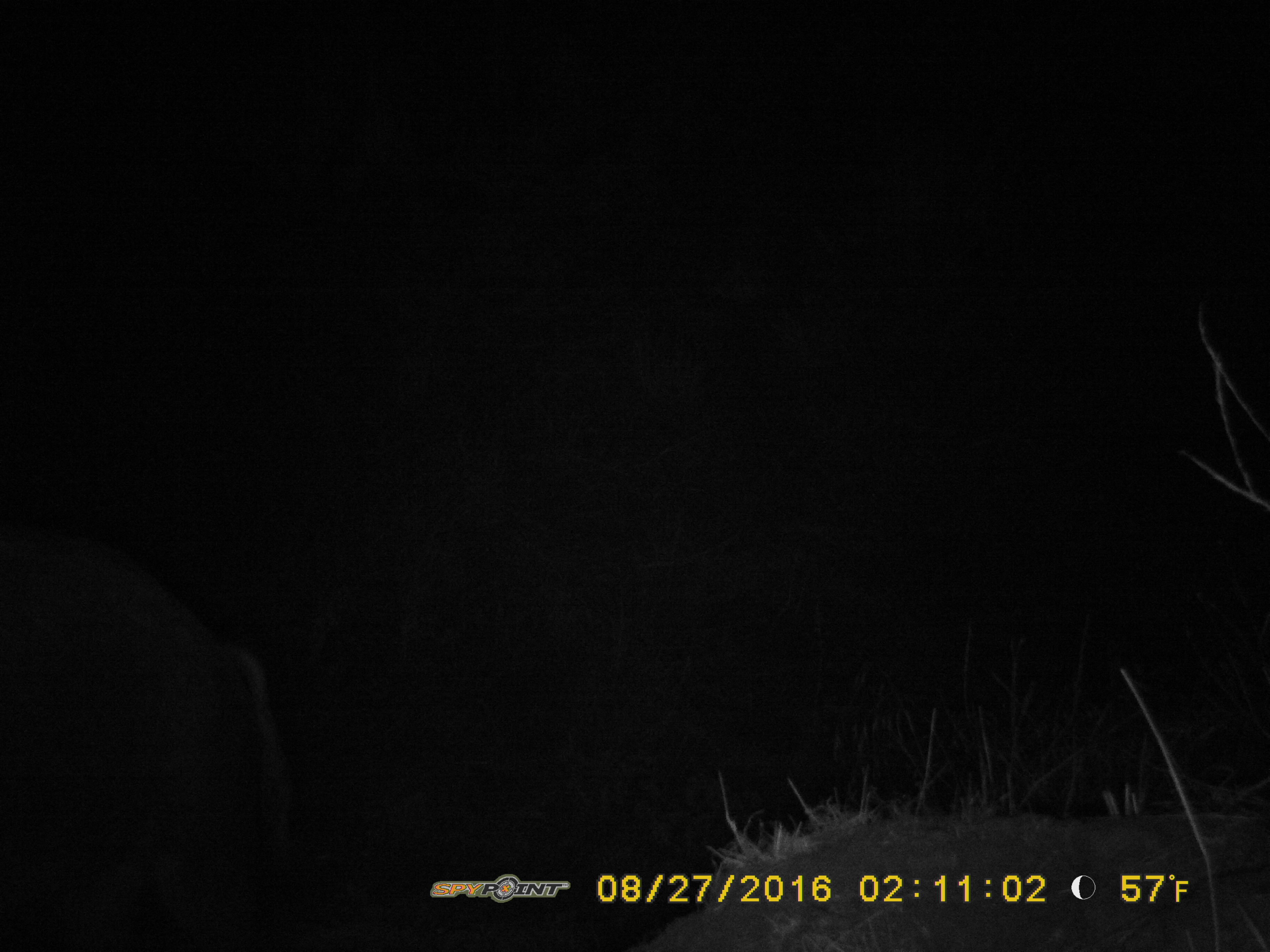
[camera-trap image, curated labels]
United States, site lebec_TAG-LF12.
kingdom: Animalia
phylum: Chordata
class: Mammalia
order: Artiodactyla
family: Suidae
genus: Sus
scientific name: Sus scrofa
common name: wild boar